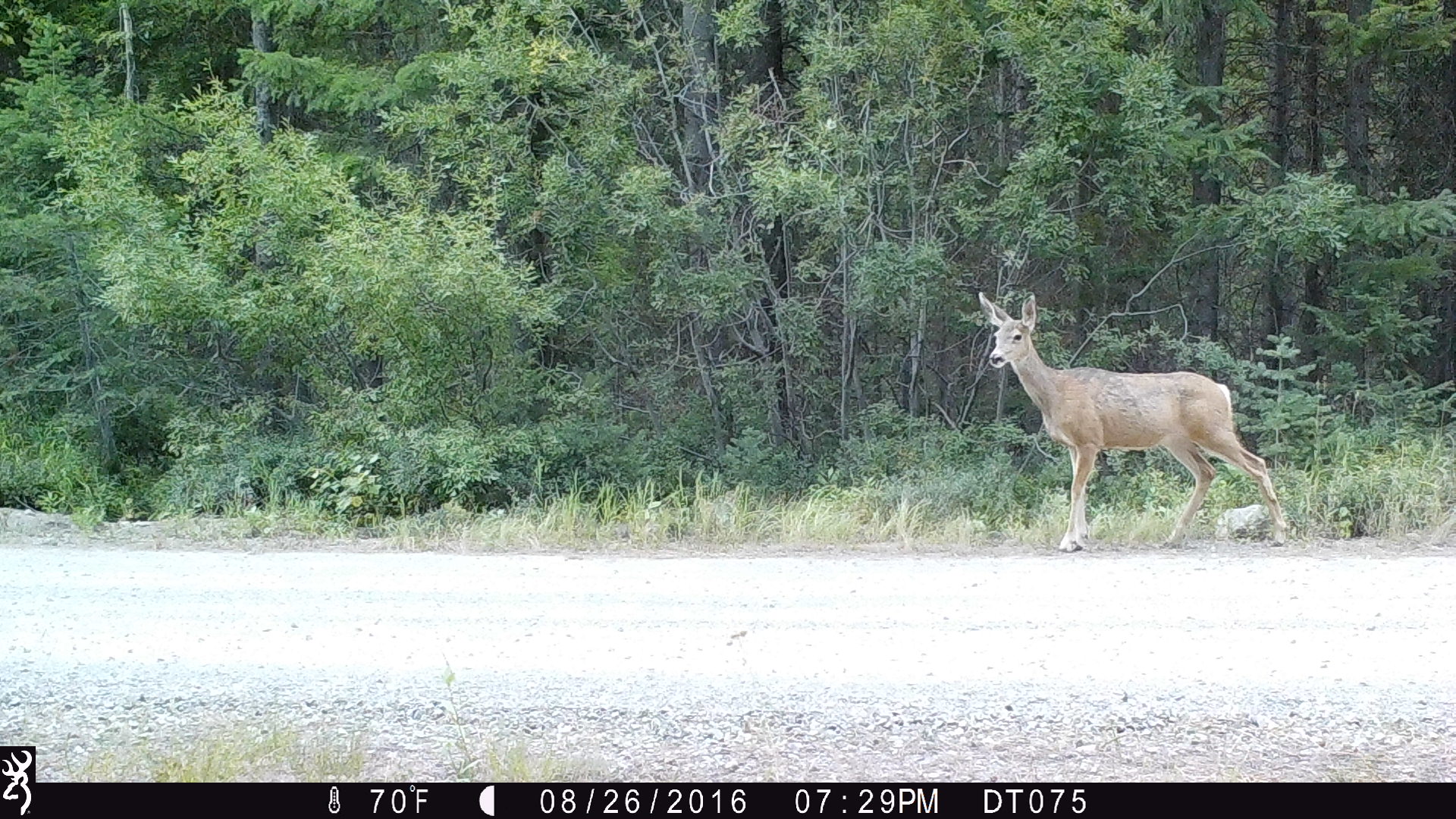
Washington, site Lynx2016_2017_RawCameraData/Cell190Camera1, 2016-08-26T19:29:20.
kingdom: Animalia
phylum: Chordata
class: Mammalia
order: Artiodactyla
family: Cervidae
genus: Odocoileus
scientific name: Odocoileus hemionus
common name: mule deer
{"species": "Odocoileus hemionus (mule deer)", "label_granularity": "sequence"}